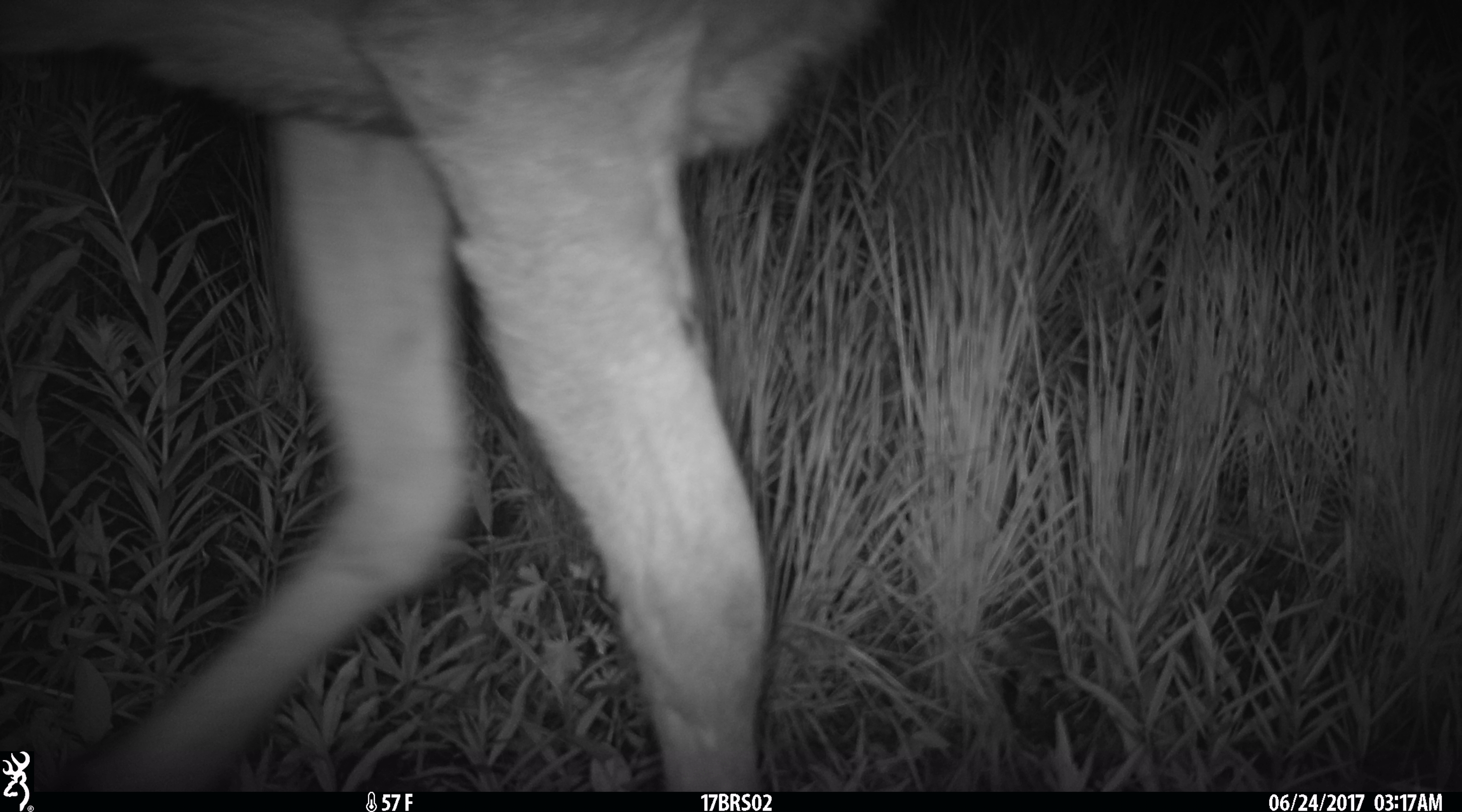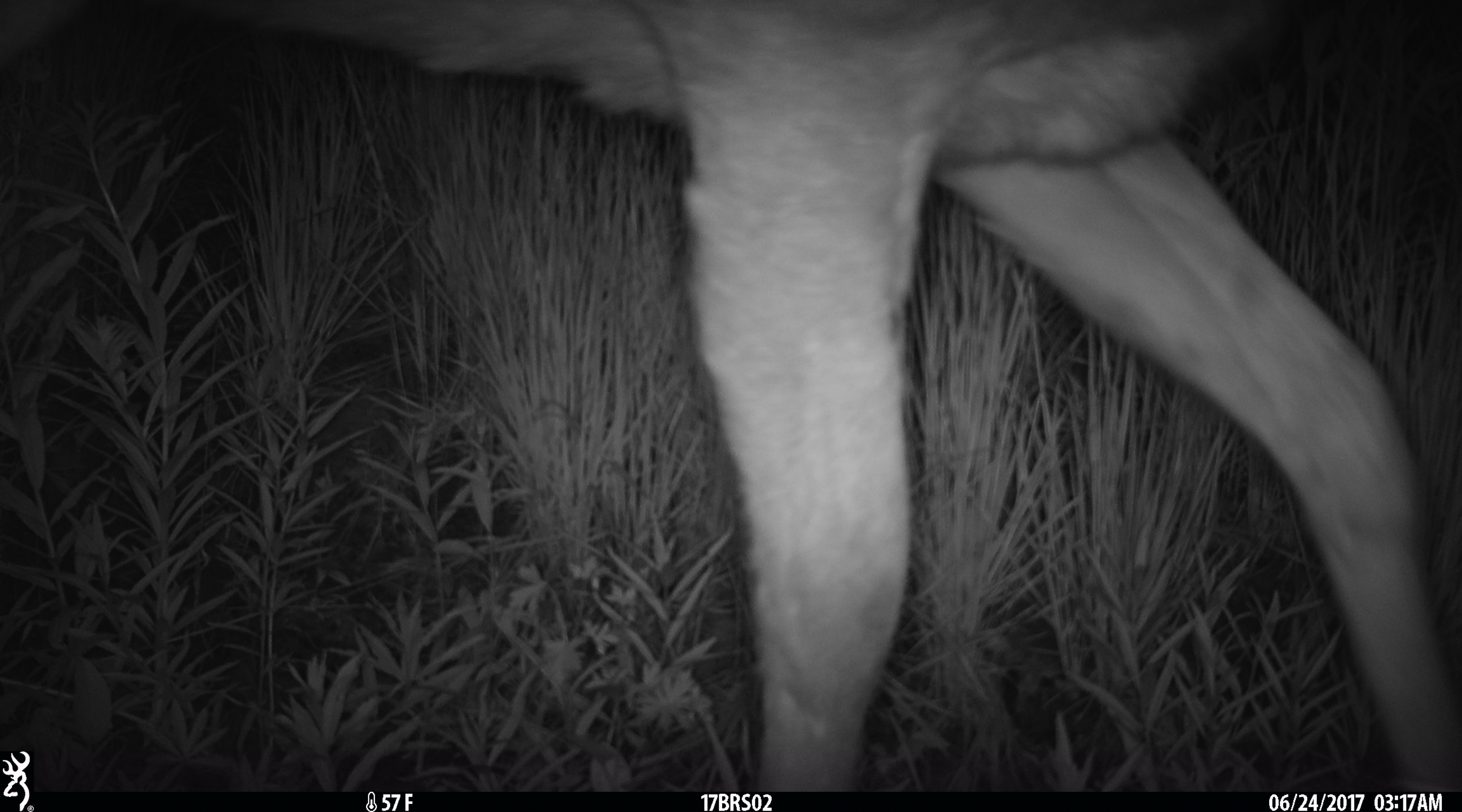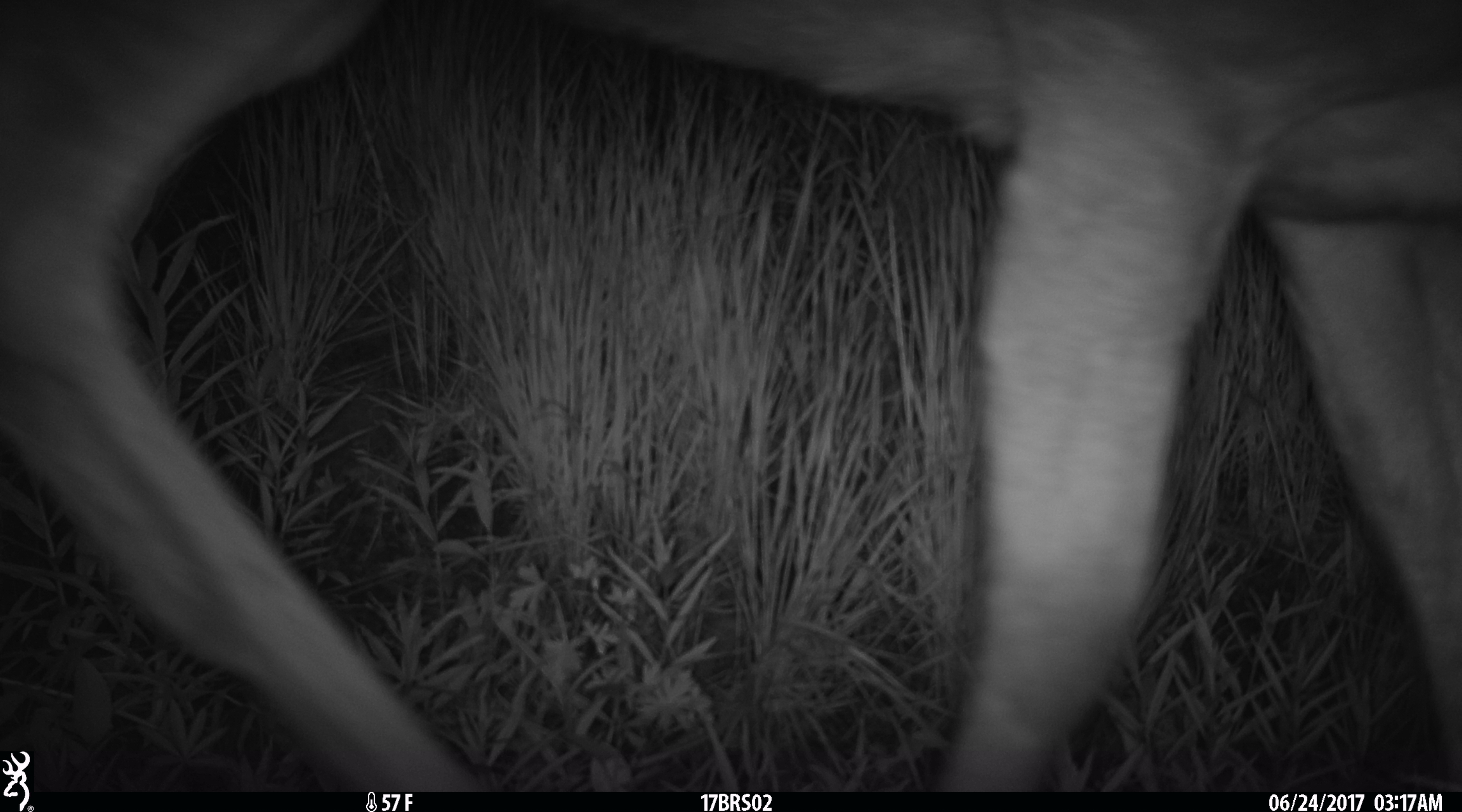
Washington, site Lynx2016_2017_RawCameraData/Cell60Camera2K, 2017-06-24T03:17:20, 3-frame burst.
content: unidentified animal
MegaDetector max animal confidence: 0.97